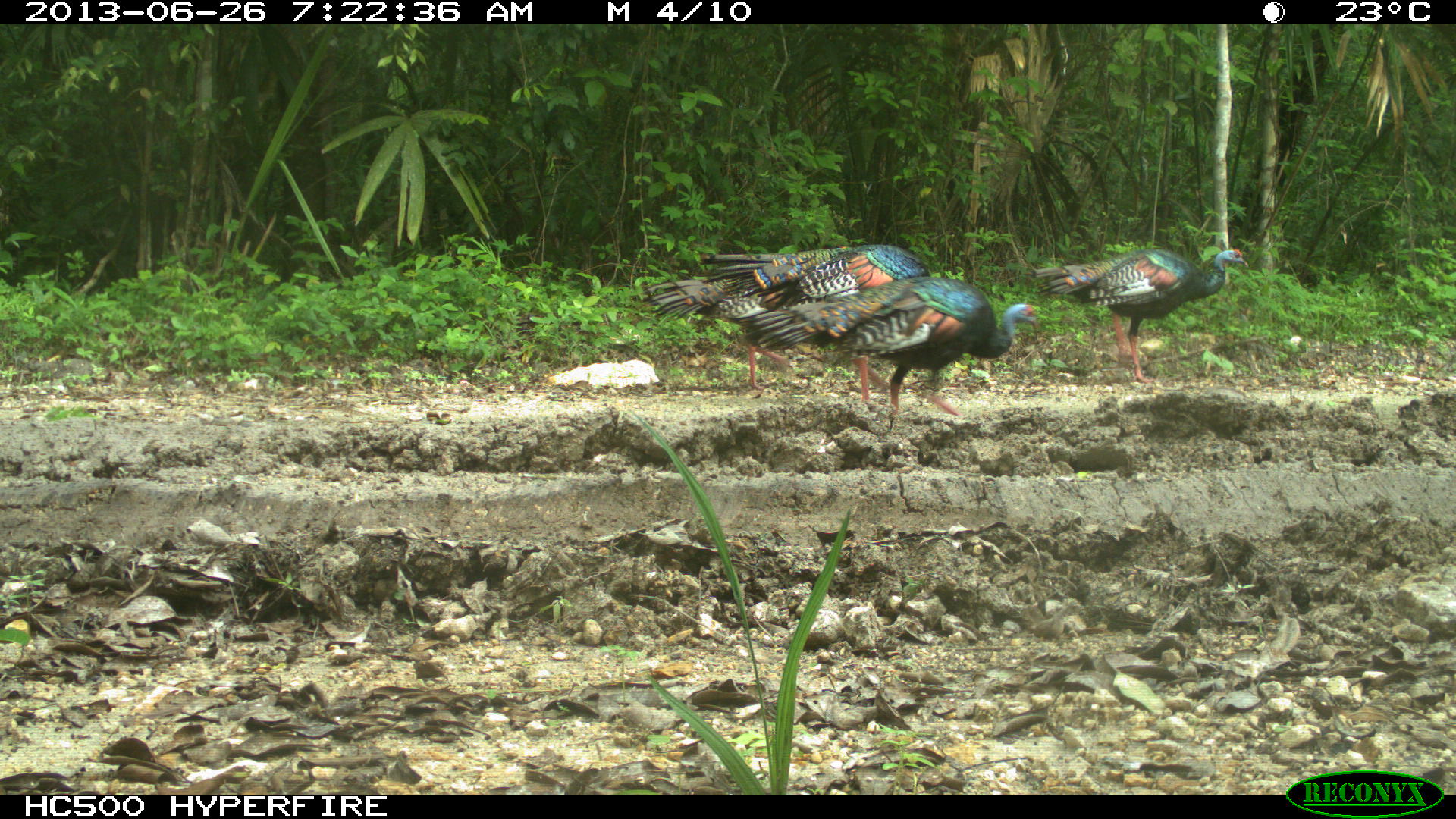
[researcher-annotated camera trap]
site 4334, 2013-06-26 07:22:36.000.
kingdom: Animalia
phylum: Chordata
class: Aves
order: Galliformes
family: Phasianidae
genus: Meleagris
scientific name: Meleagris ocellata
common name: ocellated turkey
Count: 5.